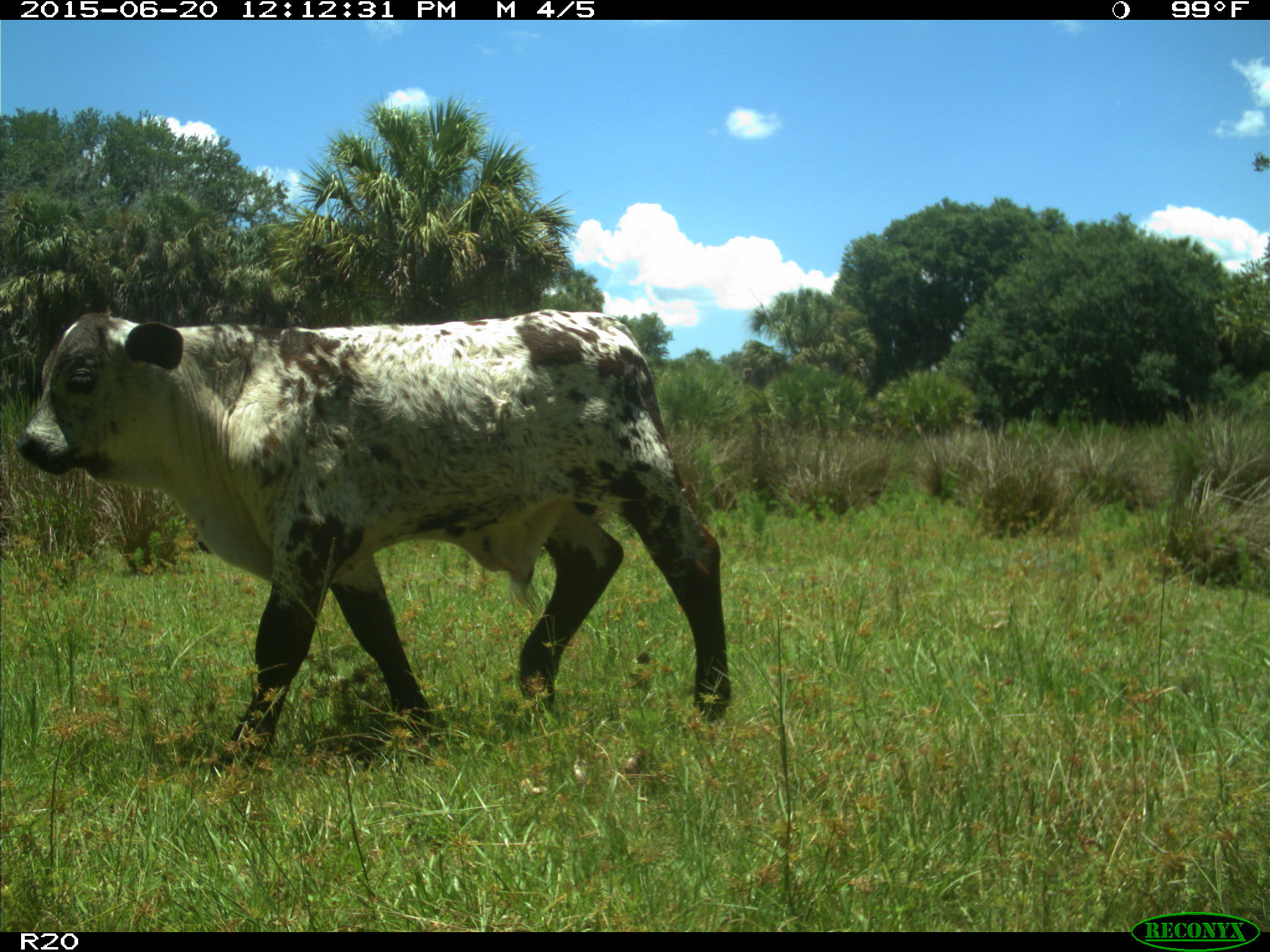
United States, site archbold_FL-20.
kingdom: Animalia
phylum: Chordata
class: Mammalia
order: Artiodactyla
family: Bovidae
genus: Bos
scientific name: Bos taurus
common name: domestic cow